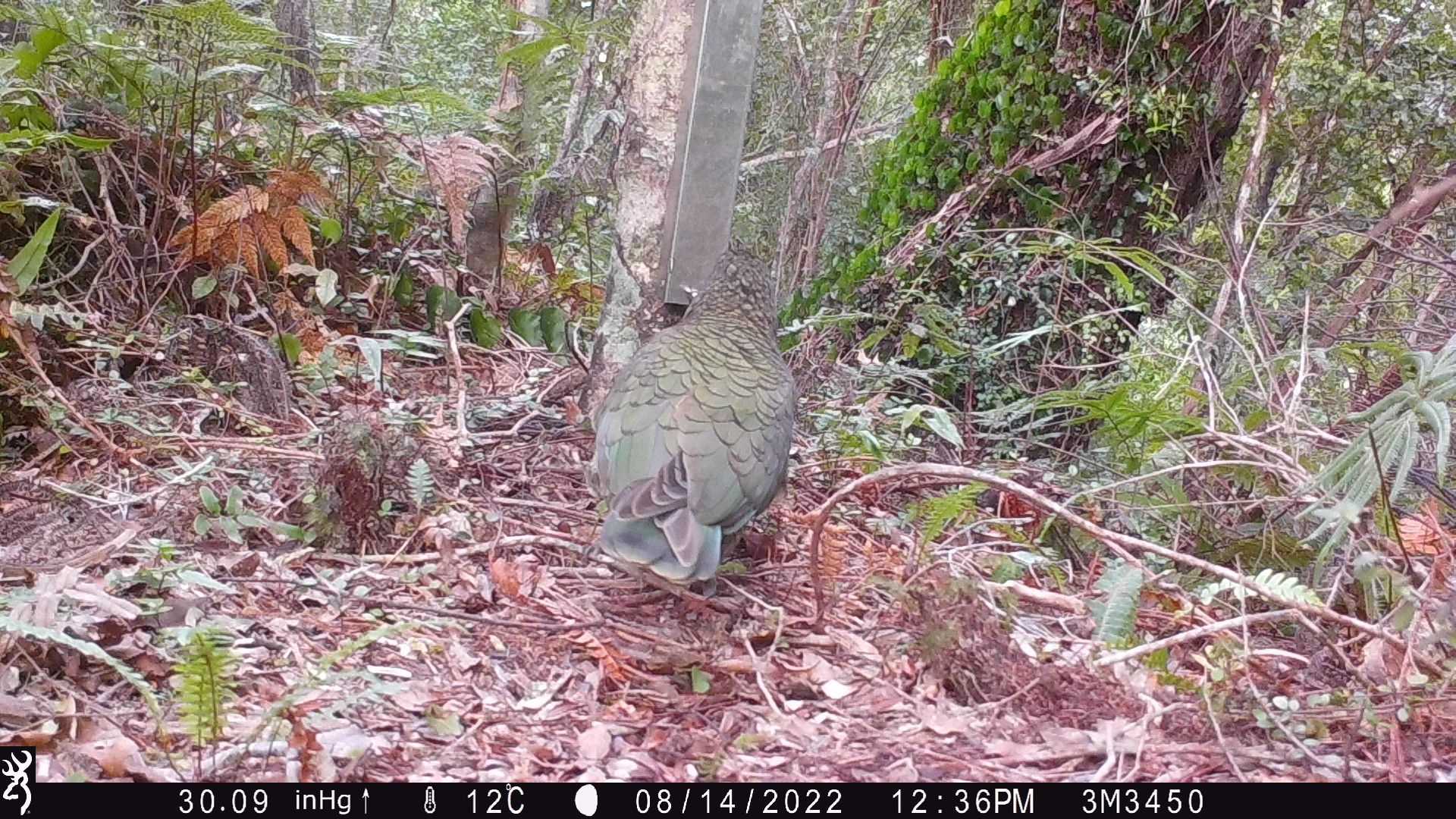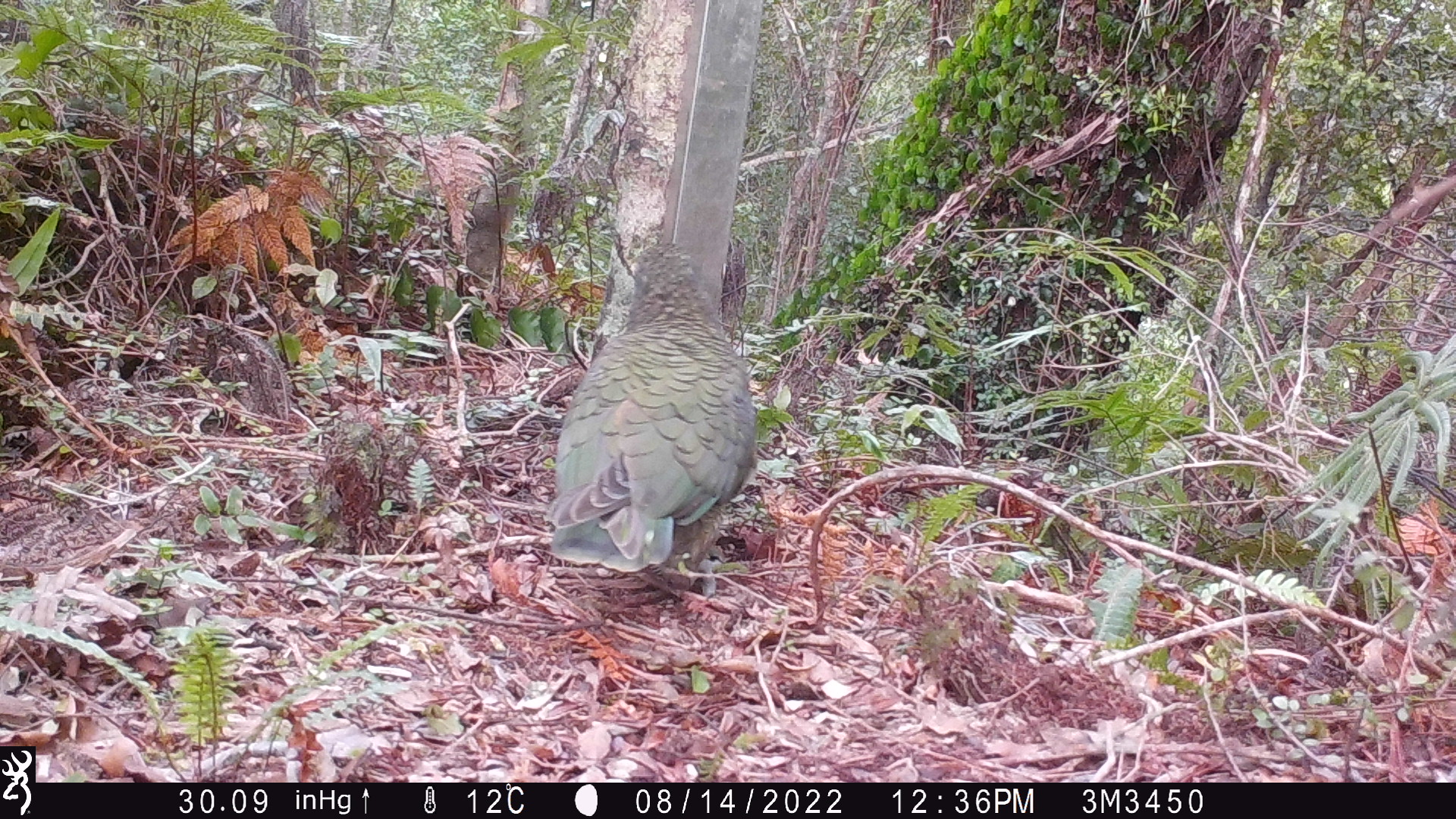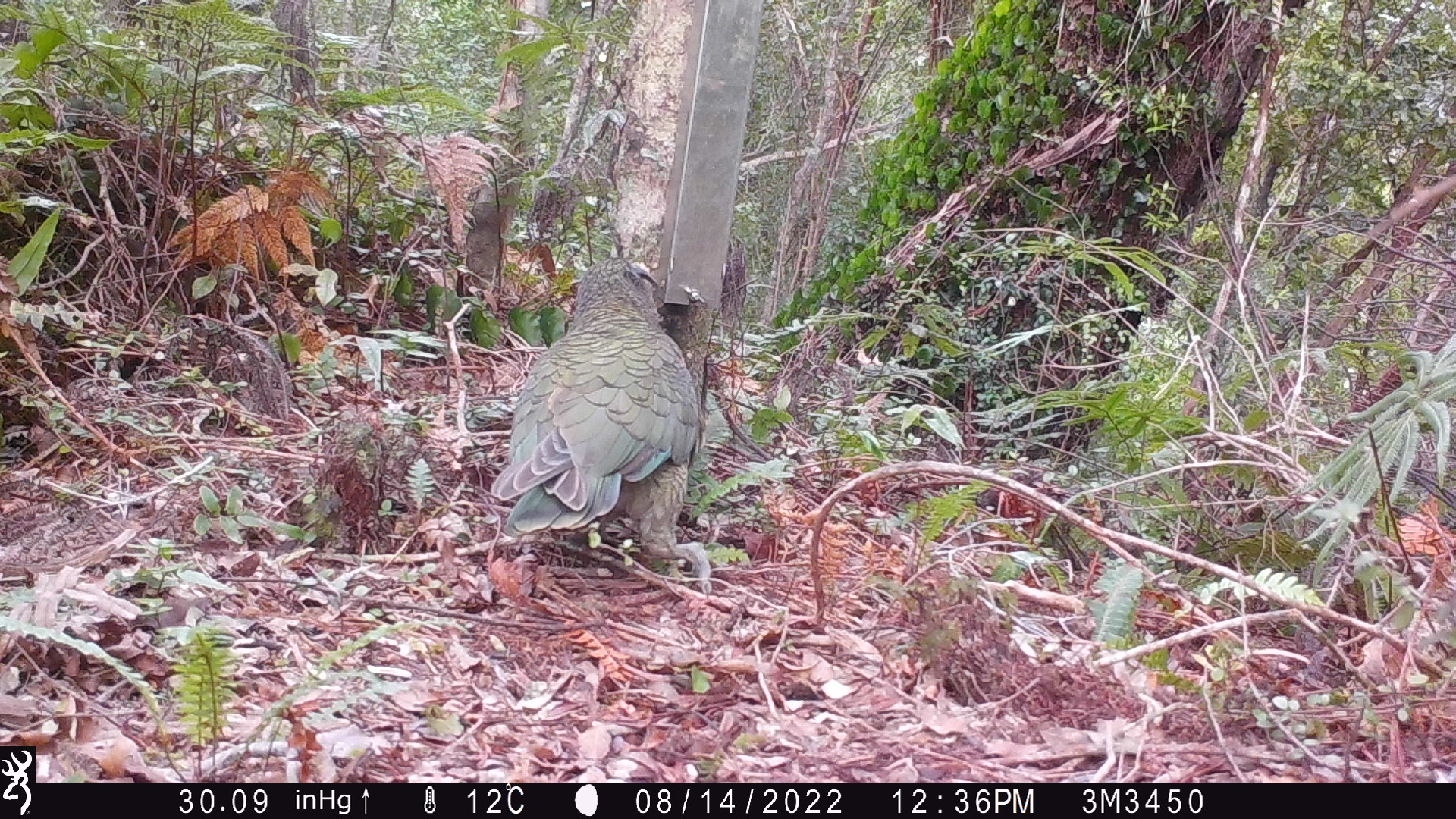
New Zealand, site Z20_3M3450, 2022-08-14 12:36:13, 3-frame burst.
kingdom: Animalia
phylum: Chordata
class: Aves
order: Psittaciformes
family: Strigopidae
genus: Nestor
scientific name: Nestor notabilis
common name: kea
Kea (Nestor notabilis).